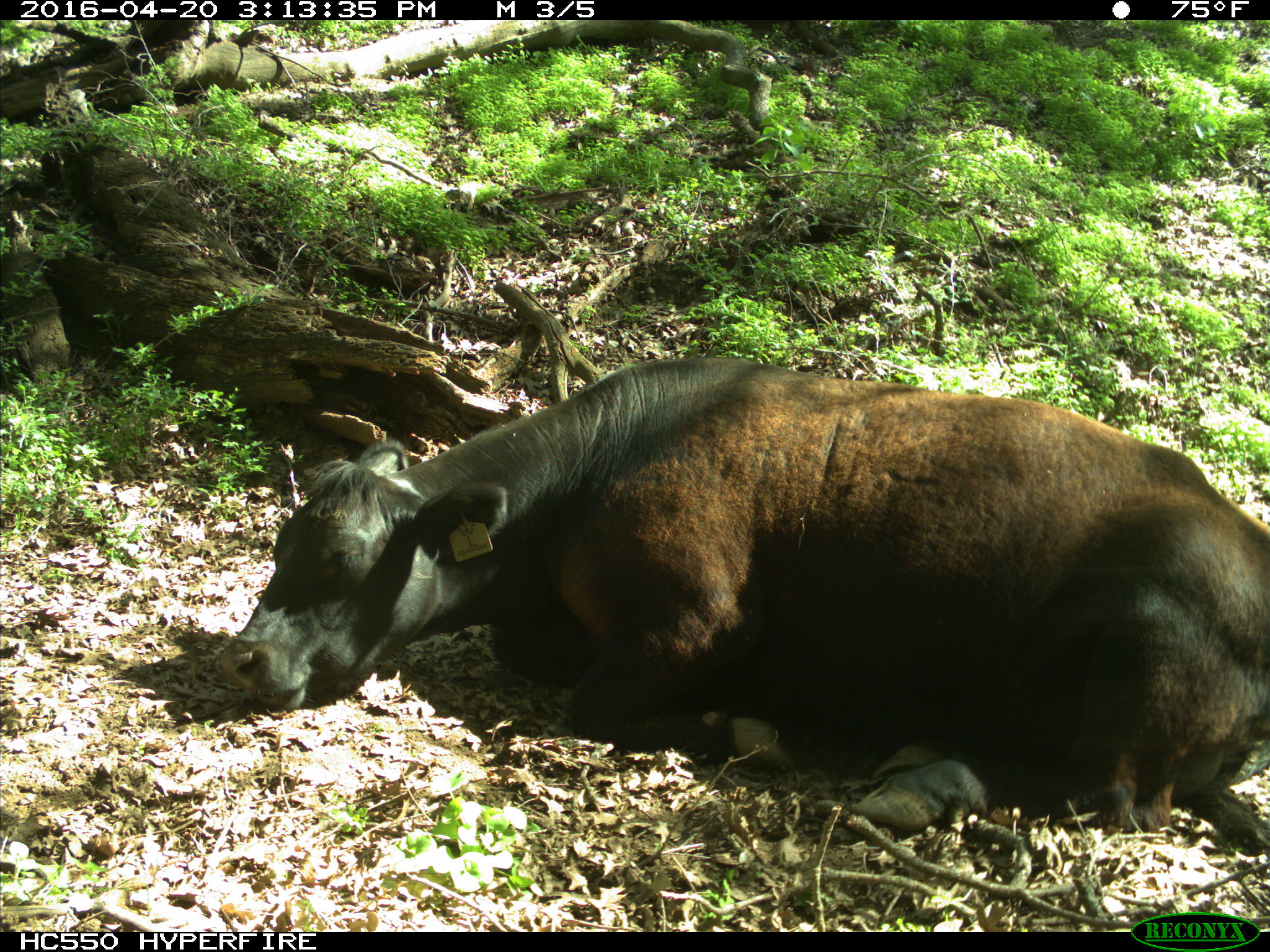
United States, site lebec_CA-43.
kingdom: Animalia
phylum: Chordata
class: Mammalia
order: Artiodactyla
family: Bovidae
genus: Bos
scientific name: Bos taurus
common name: domestic cow